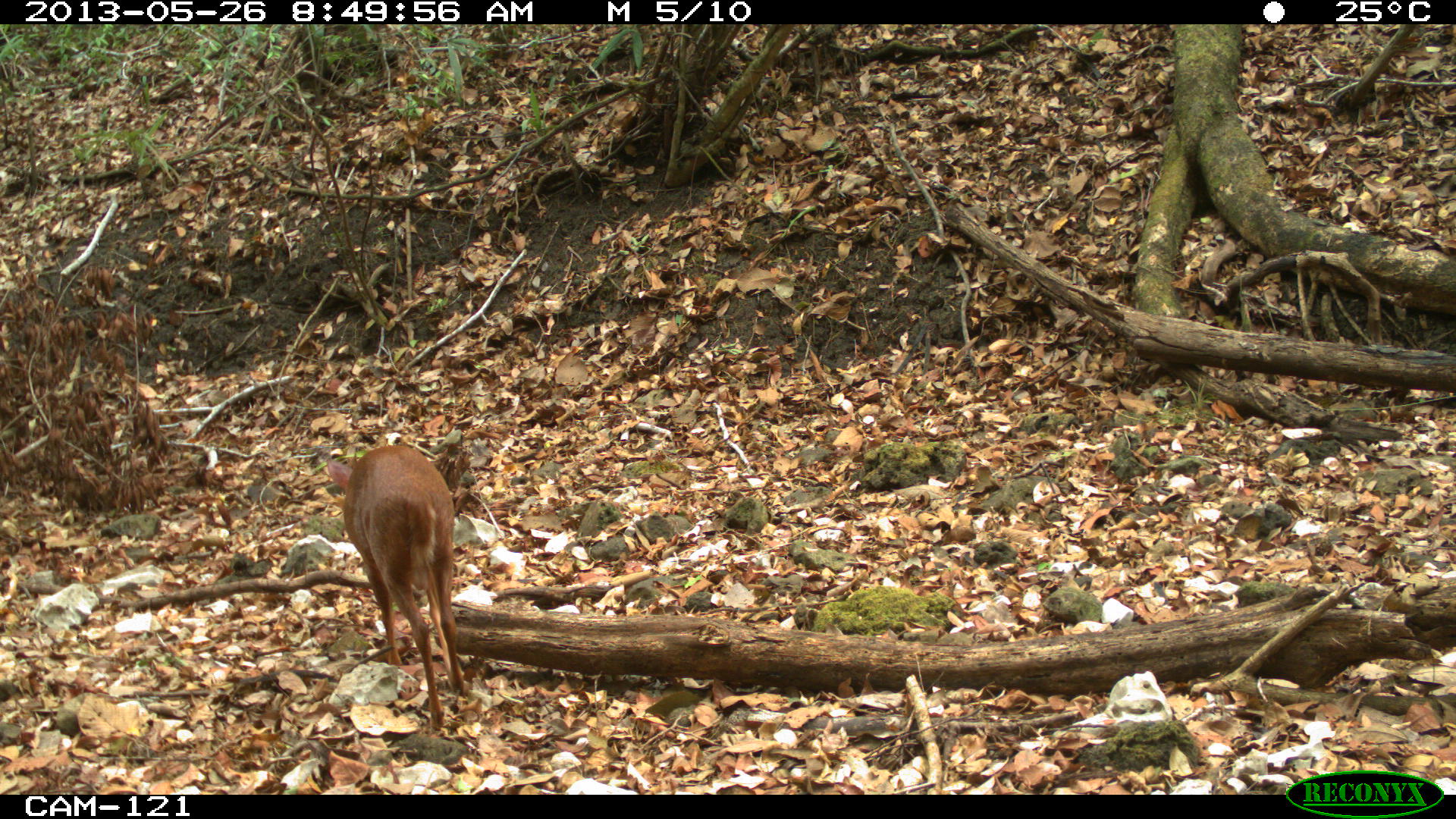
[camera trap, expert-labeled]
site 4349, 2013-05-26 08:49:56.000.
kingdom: Animalia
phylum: Chordata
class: Mammalia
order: Artiodactyla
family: Cervidae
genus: Mazama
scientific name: Mazama temama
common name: central american red brocket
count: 1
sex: male